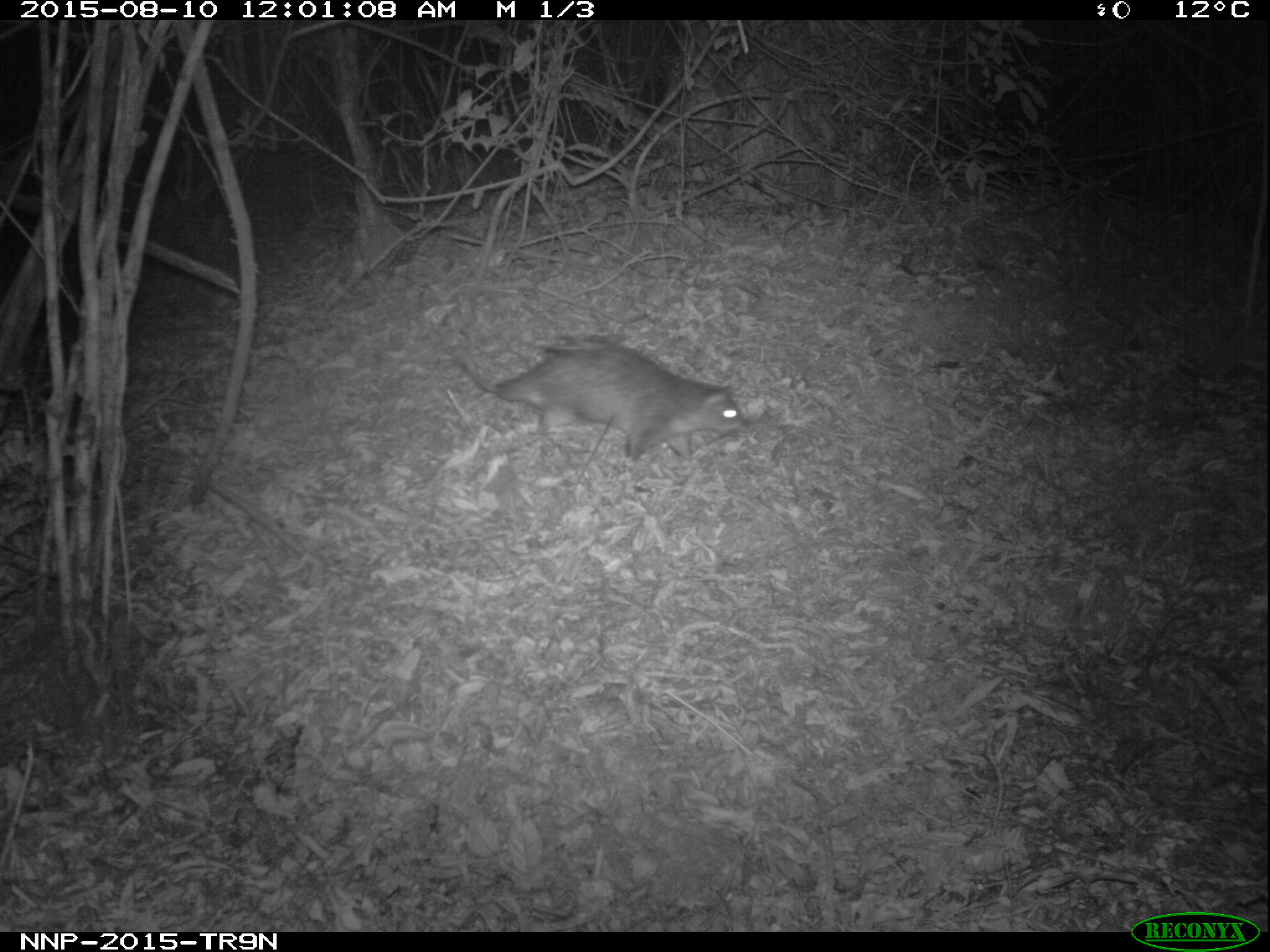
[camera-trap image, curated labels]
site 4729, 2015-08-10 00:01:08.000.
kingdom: Animalia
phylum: Chordata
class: Mammalia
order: Rodentia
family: Hystricidae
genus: Atherurus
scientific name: Atherurus africanus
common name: african brush-tailed porcupine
Atherurus africanus (african brush-tailed porcupine), count 1.